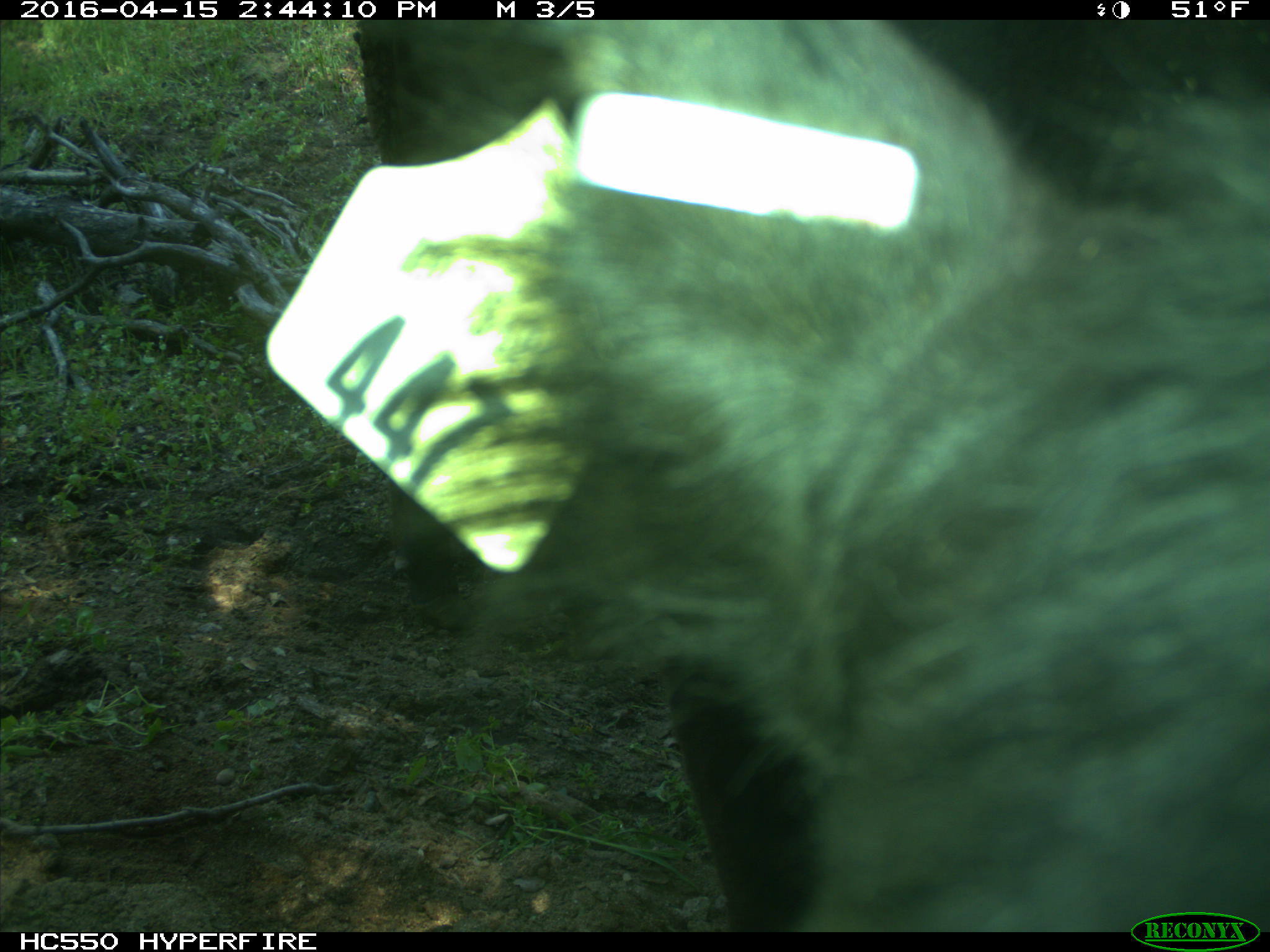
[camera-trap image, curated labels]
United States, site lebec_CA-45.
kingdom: Animalia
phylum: Chordata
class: Mammalia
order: Artiodactyla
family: Bovidae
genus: Bos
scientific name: Bos taurus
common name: domestic cow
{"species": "Bos taurus (domestic cow)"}